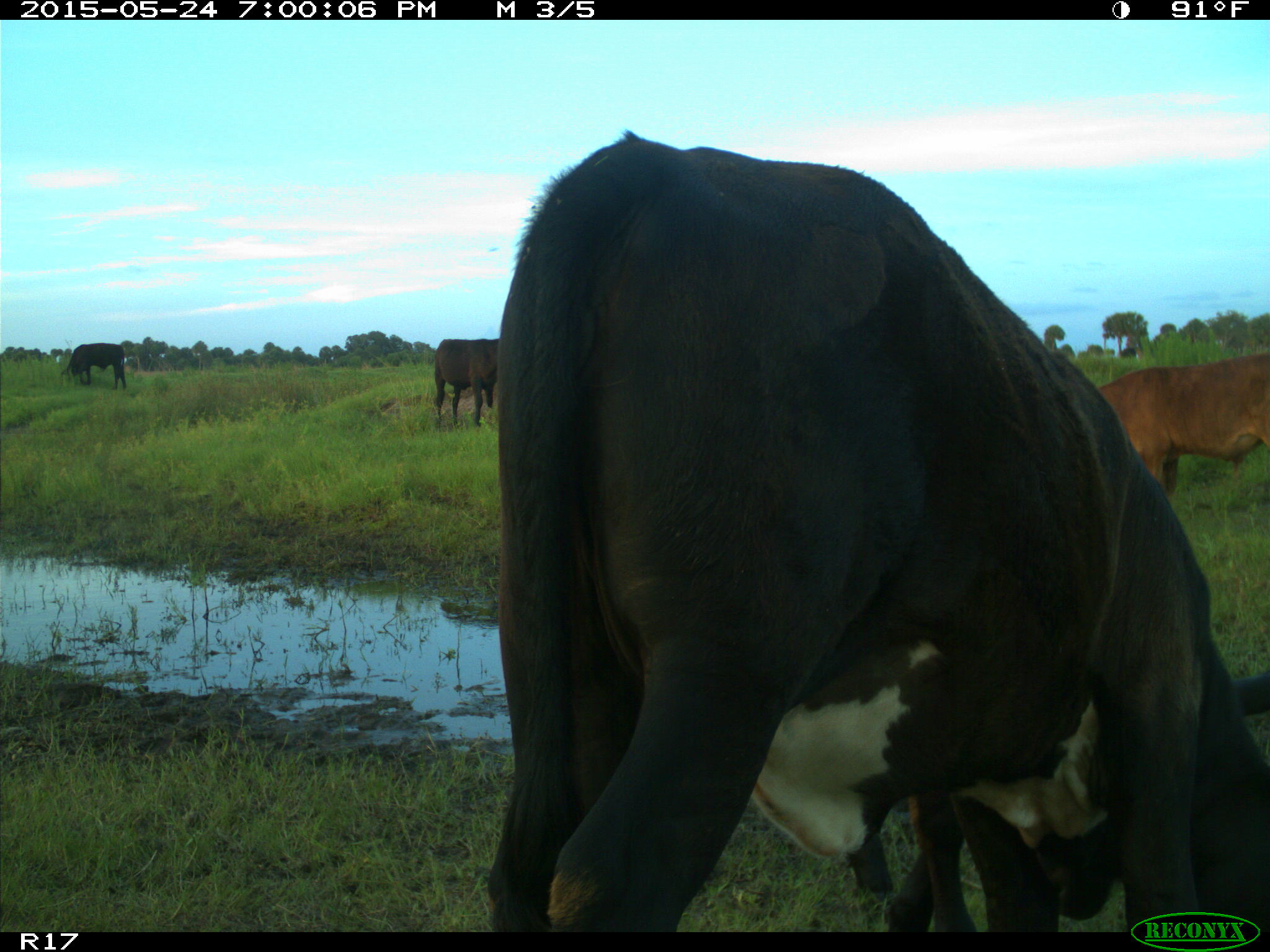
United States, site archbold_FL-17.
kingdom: Animalia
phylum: Chordata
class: Mammalia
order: Artiodactyla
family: Bovidae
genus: Bos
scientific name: Bos taurus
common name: domestic cow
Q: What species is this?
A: Bos taurus (domestic cow).